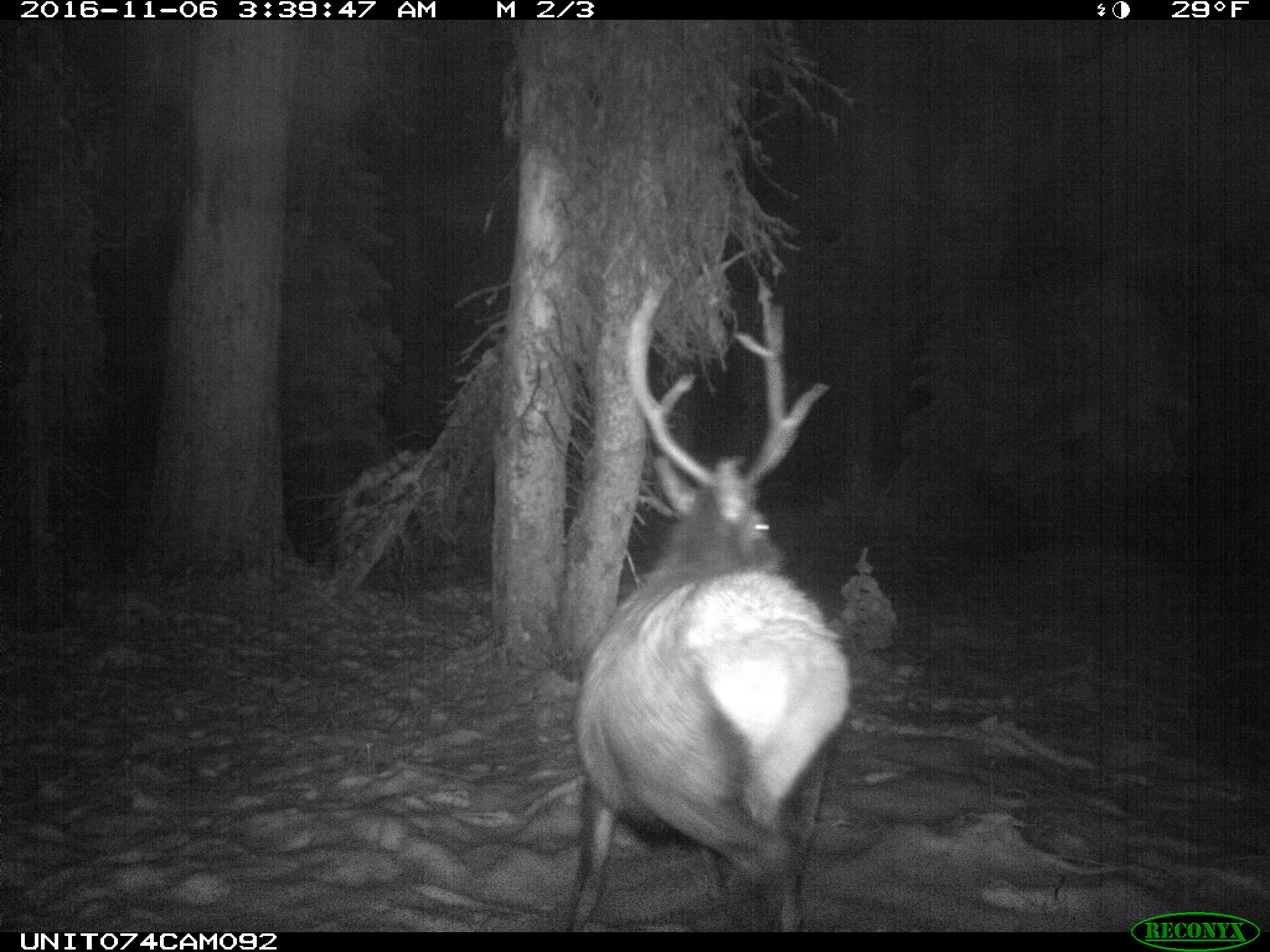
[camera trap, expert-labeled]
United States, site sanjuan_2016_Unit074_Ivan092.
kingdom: Animalia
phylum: Chordata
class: Mammalia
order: Artiodactyla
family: Cervidae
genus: Cervus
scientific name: Cervus elaphus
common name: red deer